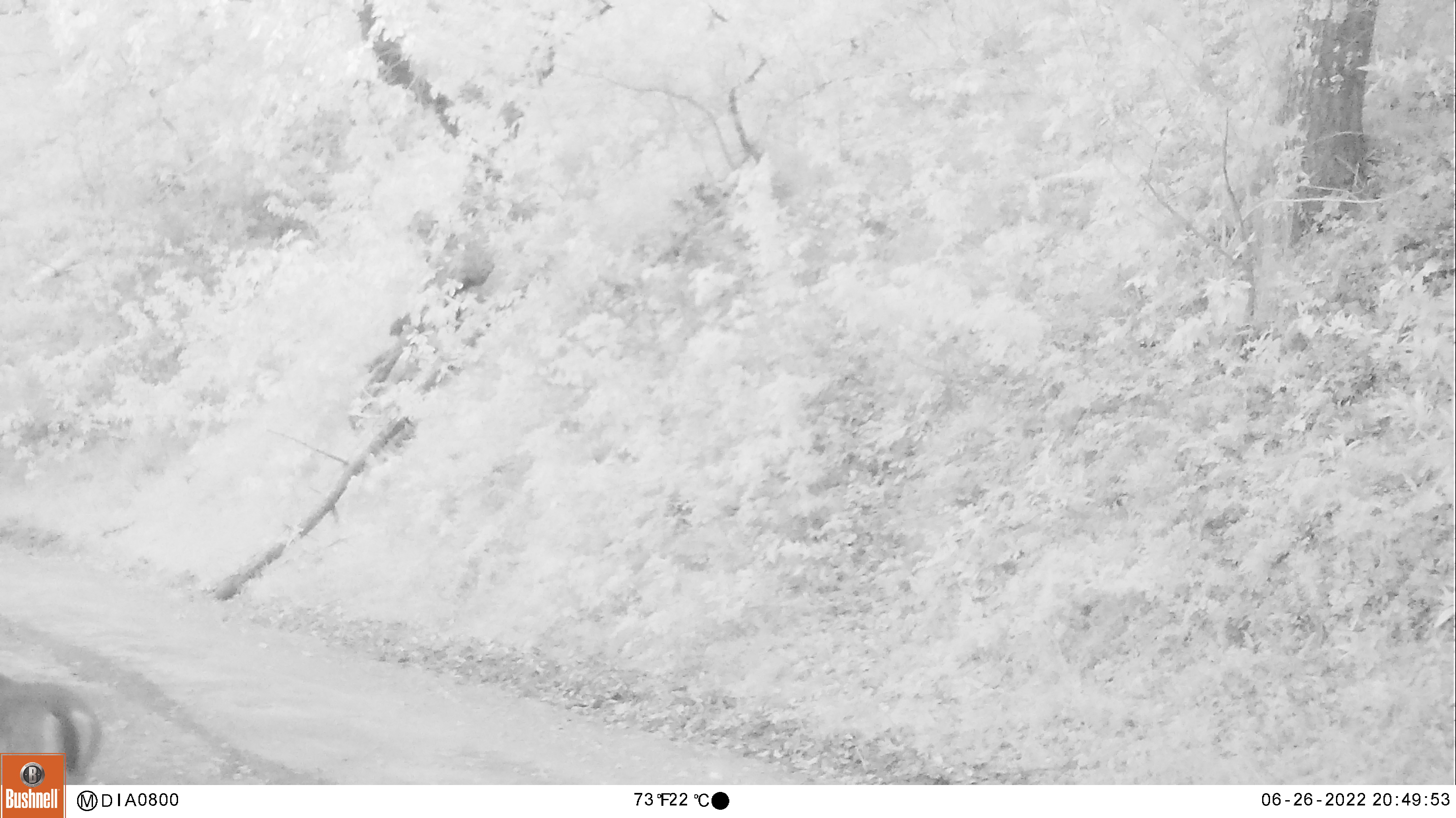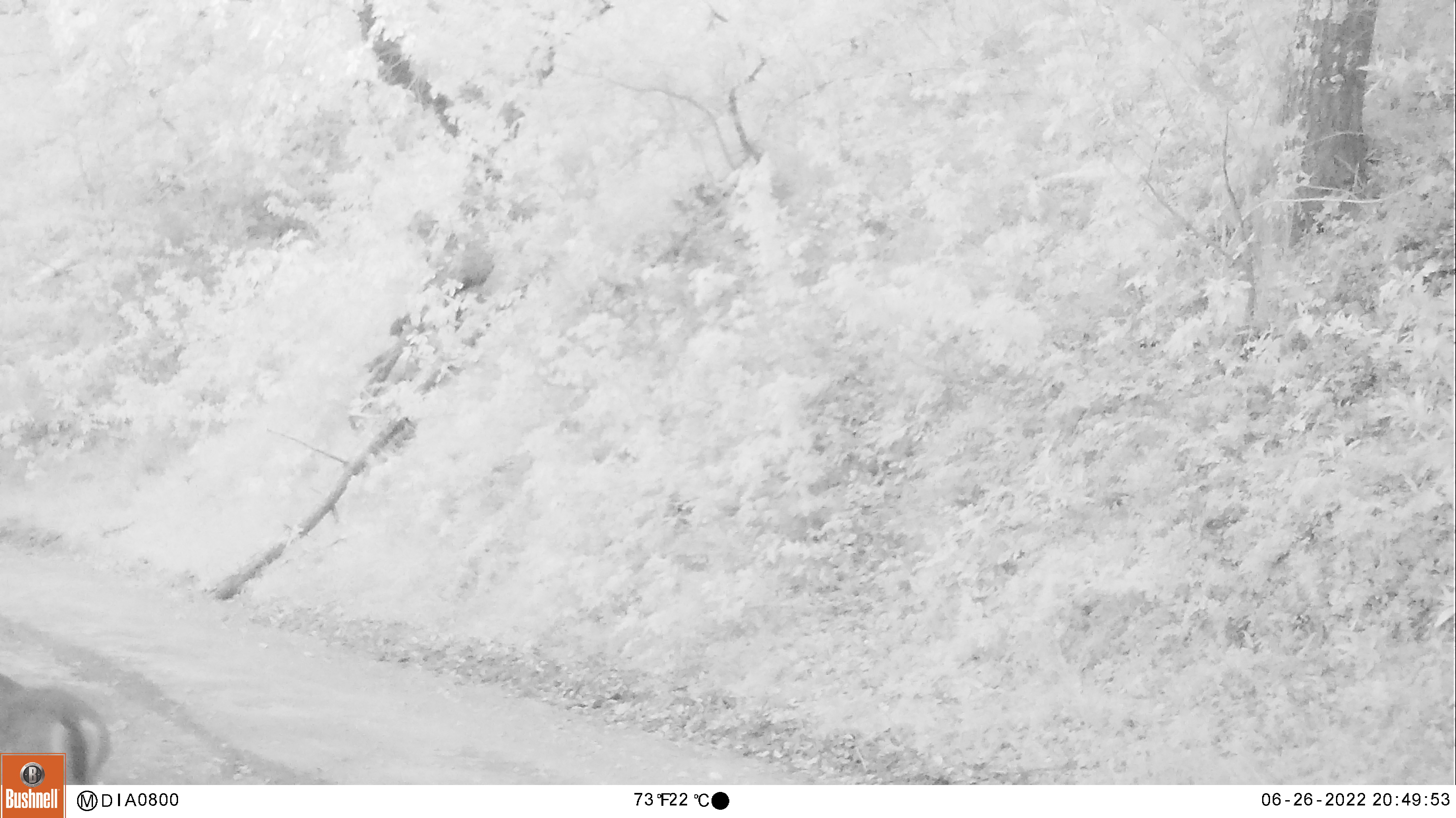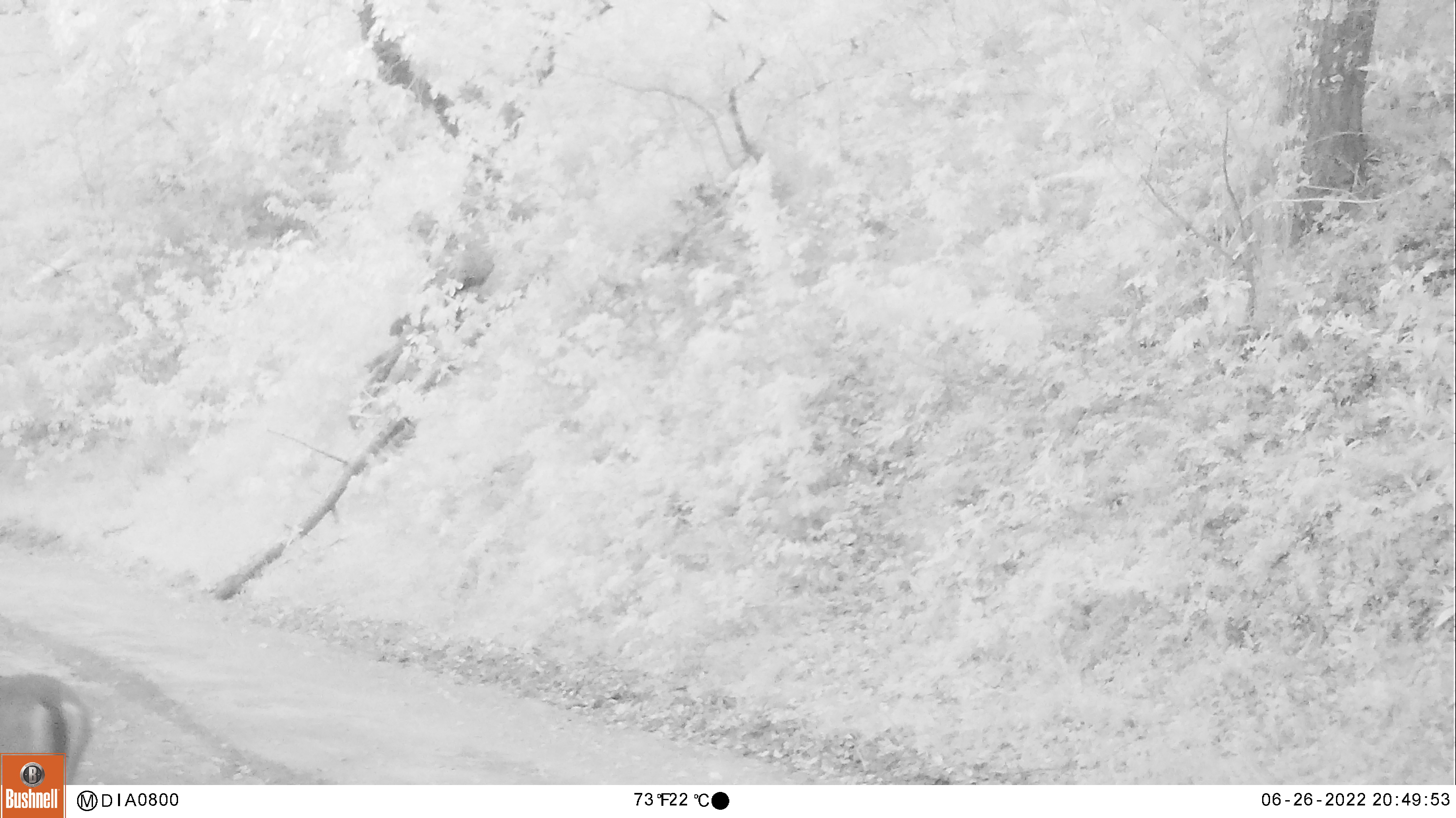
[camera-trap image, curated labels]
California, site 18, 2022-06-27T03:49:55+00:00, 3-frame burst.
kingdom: Animalia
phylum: Chordata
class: Mammalia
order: Artiodactyla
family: Cervidae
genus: Odocoileus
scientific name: Odocoileus hemionus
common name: mule deer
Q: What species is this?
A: Mule deer (Odocoileus hemionus).